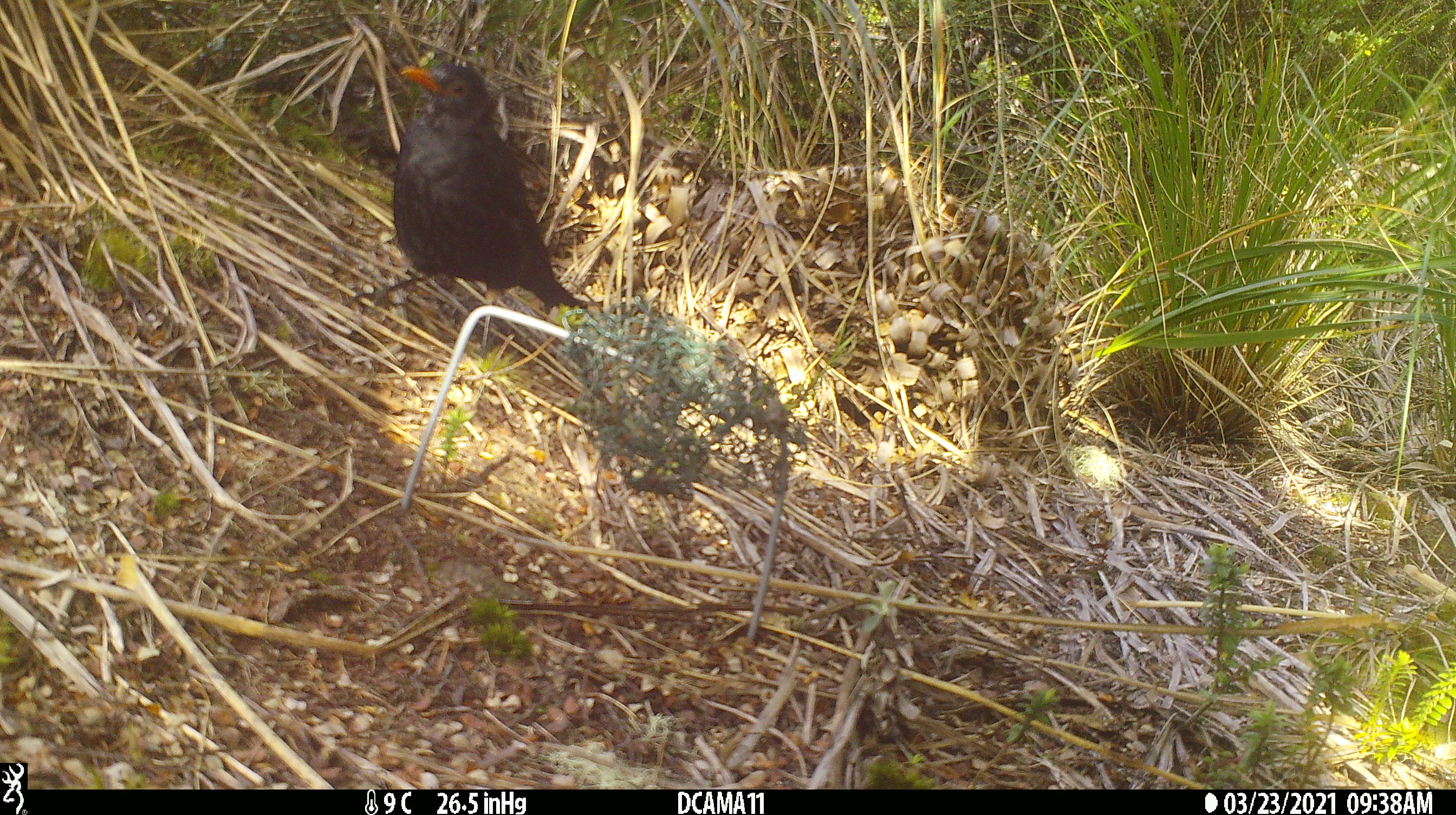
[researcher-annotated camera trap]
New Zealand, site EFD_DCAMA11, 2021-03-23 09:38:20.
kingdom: Animalia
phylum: Chordata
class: Aves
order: Passeriformes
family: Turdidae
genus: Turdus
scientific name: Turdus merula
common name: eurasian blackbird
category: blackbird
Blackbird (eurasian blackbird) (Turdus merula).